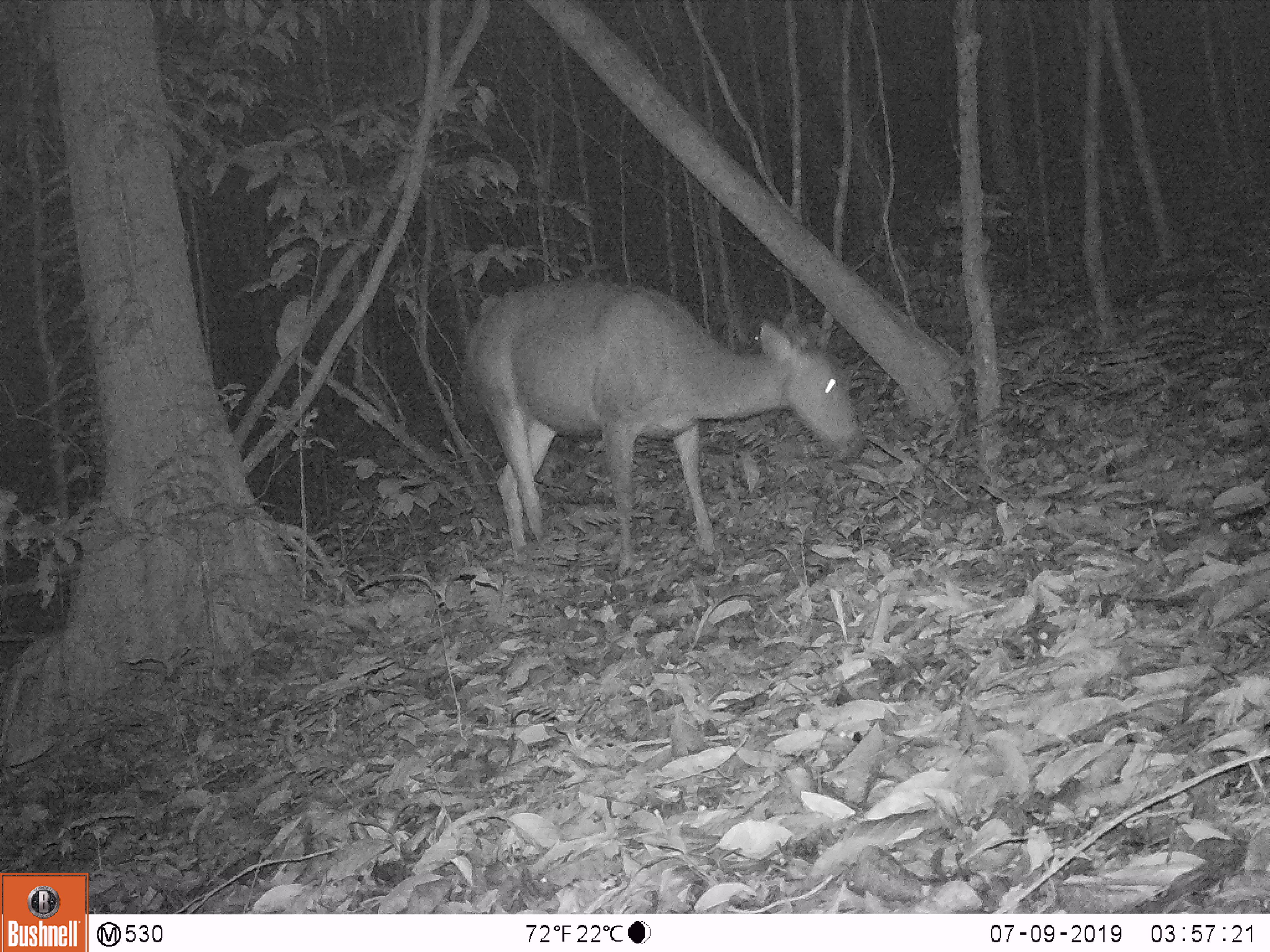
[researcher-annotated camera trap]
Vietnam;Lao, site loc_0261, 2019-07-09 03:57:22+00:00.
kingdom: Animalia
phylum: Chordata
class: Mammalia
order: Artiodactyla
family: Cervidae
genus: Rusa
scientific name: Rusa unicolor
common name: sambar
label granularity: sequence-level